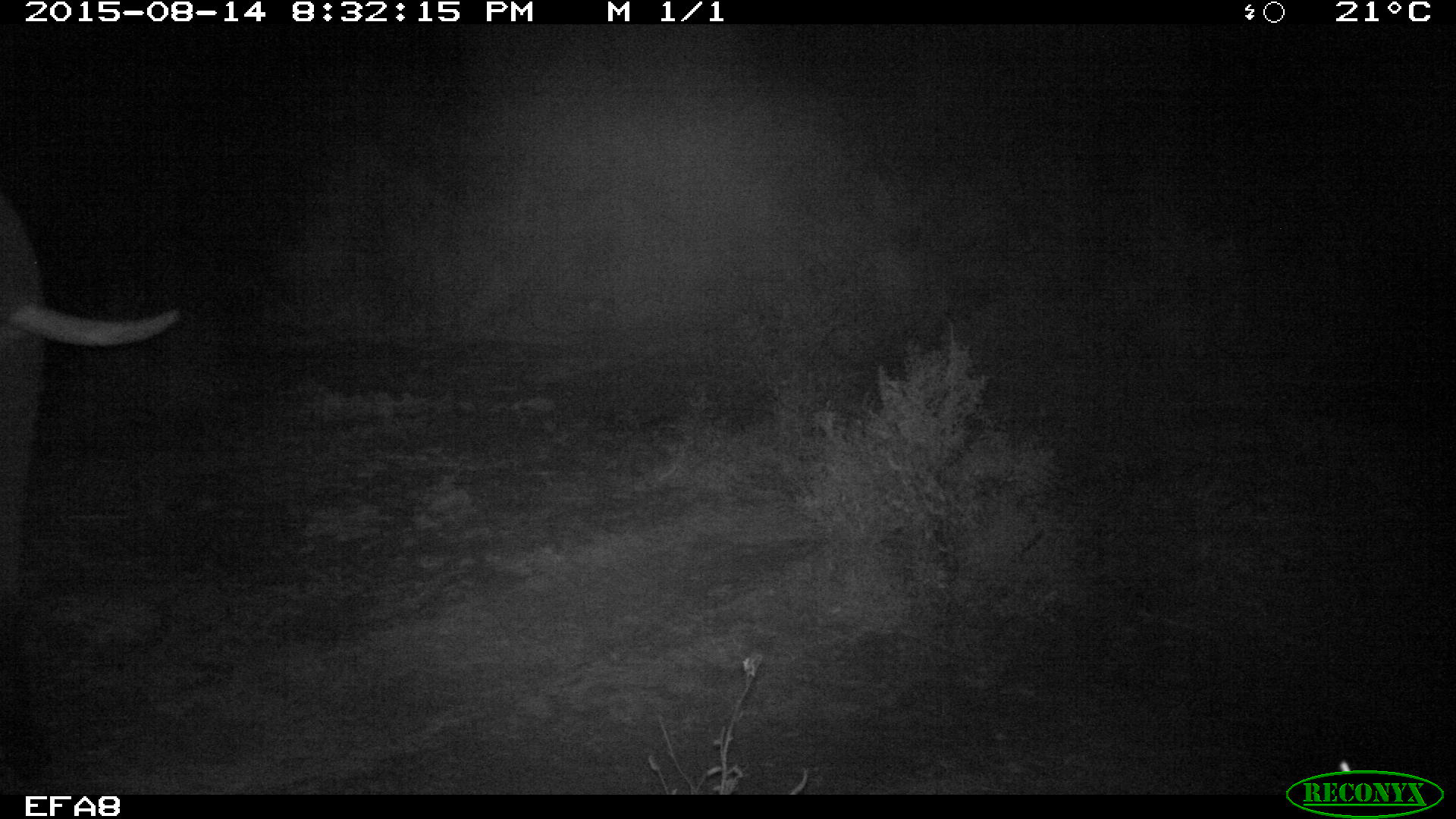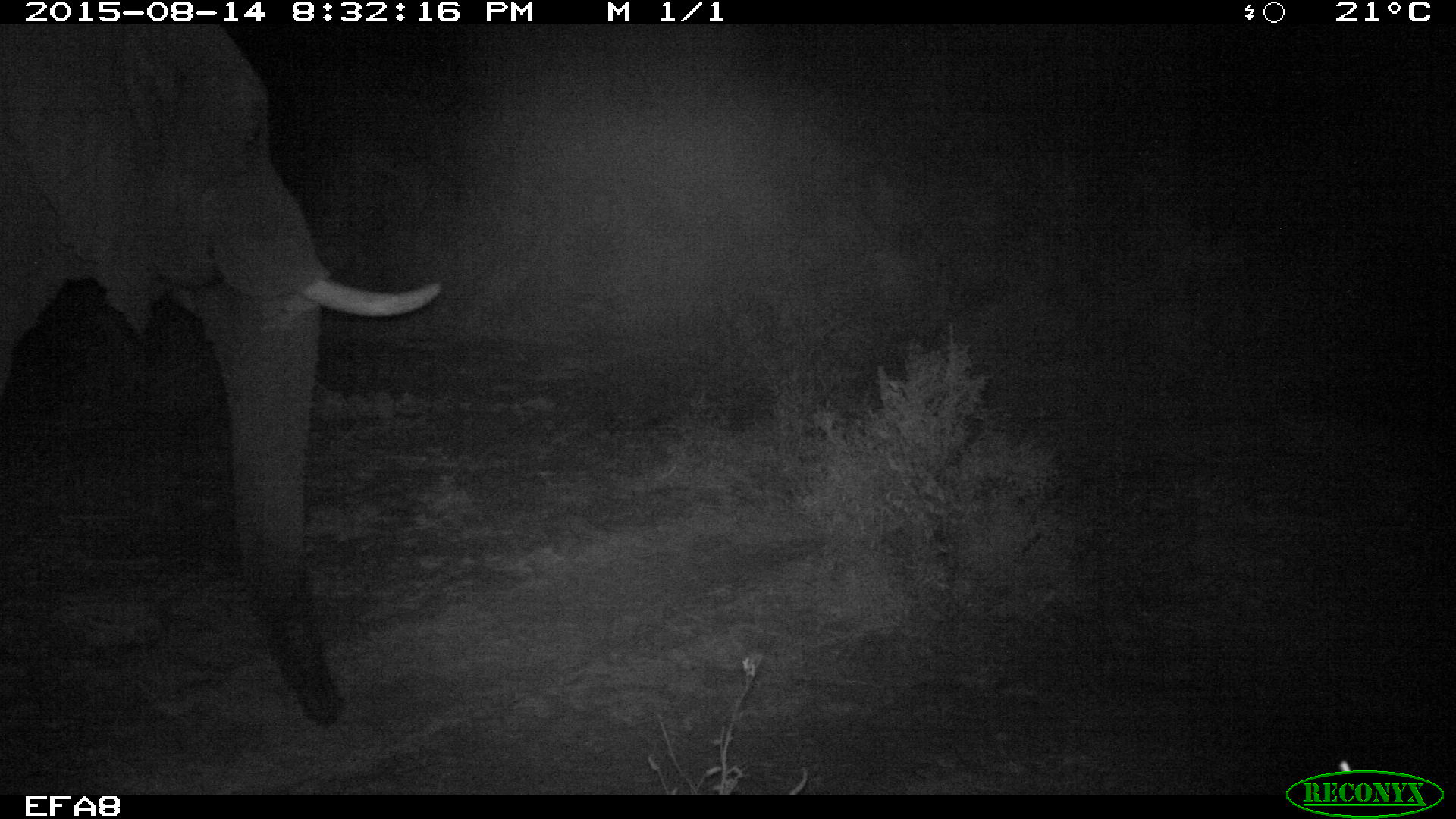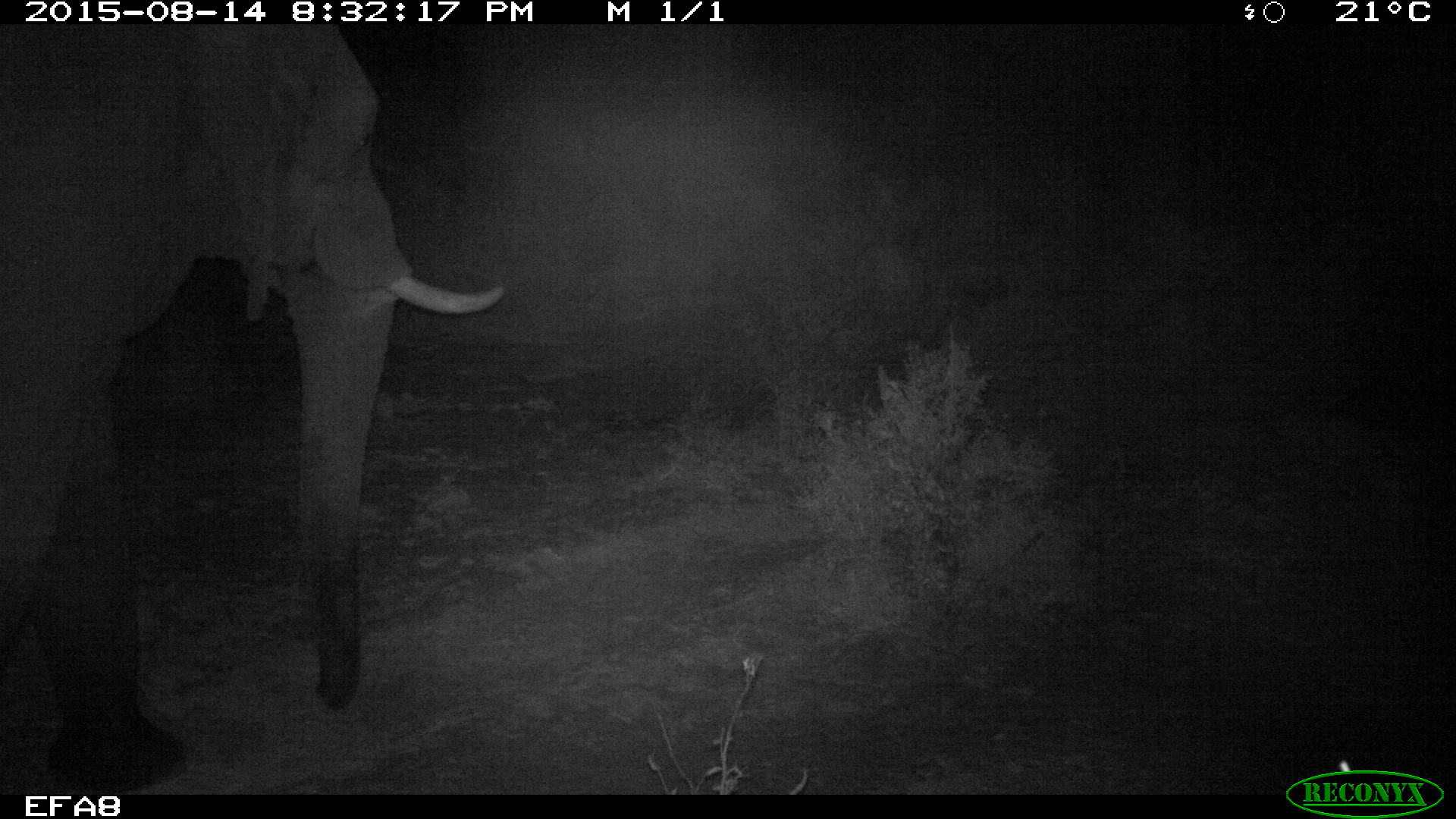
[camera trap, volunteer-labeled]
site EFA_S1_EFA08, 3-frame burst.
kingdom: Animalia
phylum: Chordata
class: Mammalia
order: Proboscidea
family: Elephantidae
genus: Loxodonta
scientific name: Loxodonta africana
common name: african bush elephant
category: elephant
Elephant (african bush elephant) (Loxodonta africana), count 1. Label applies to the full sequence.